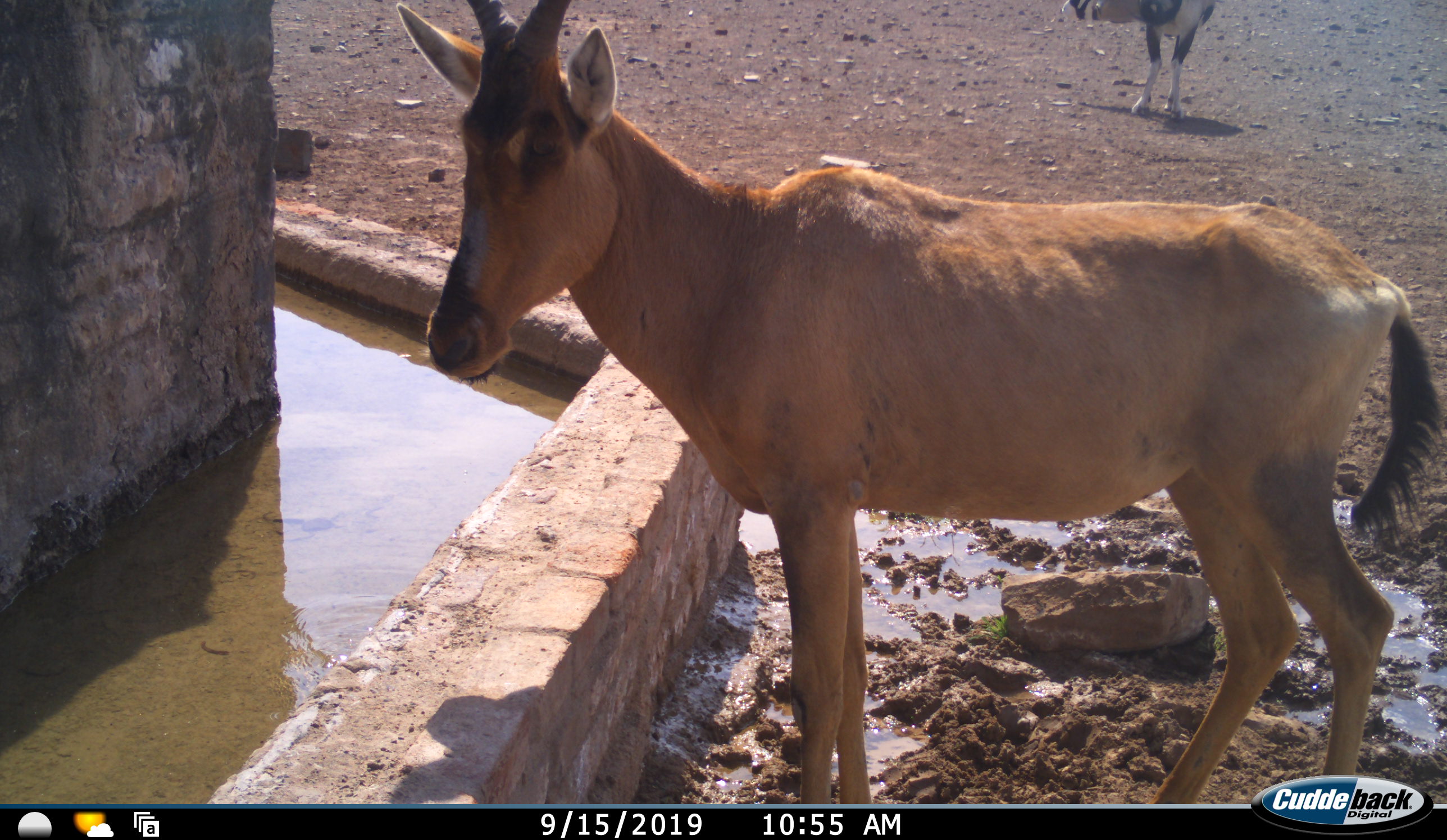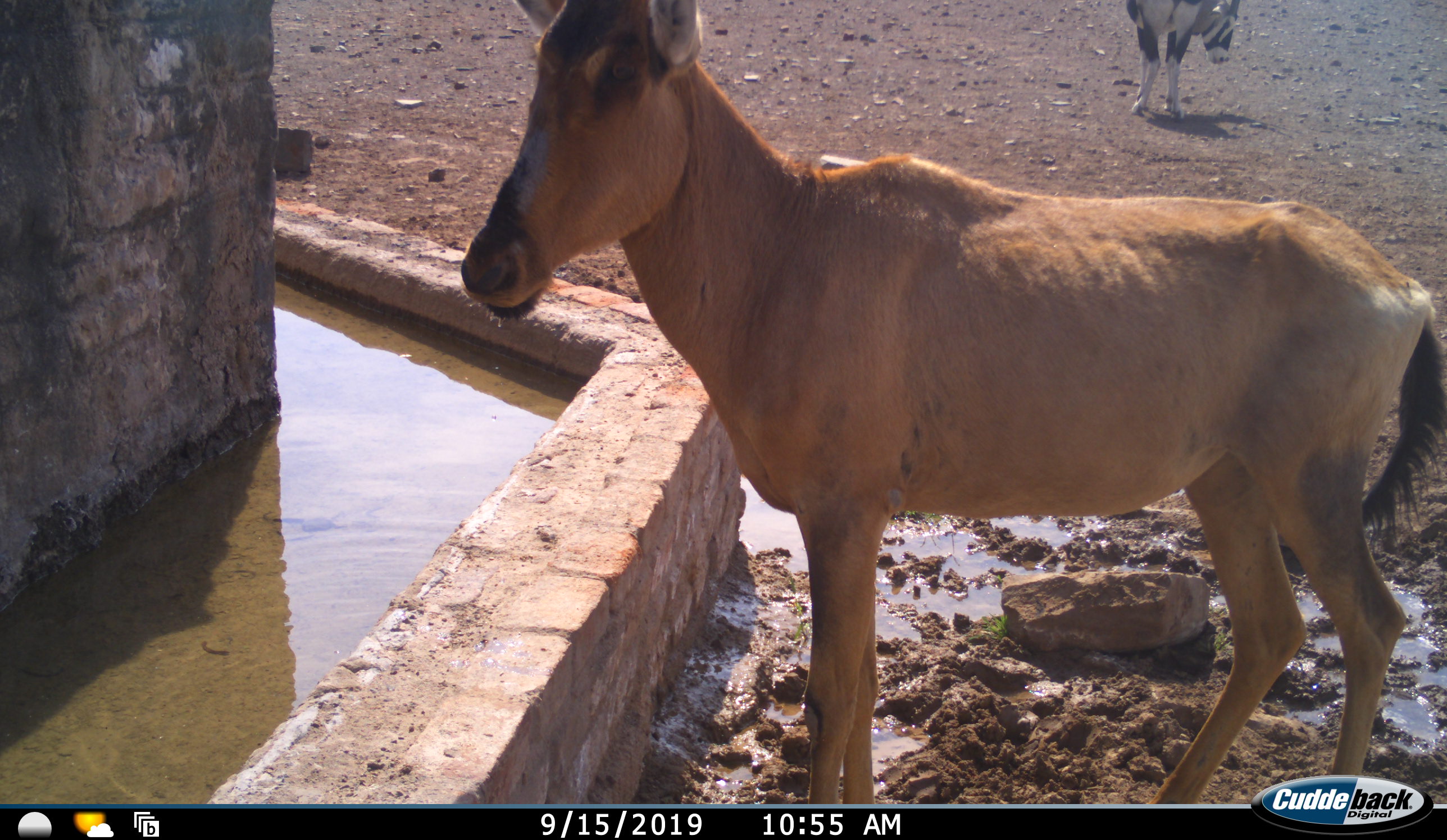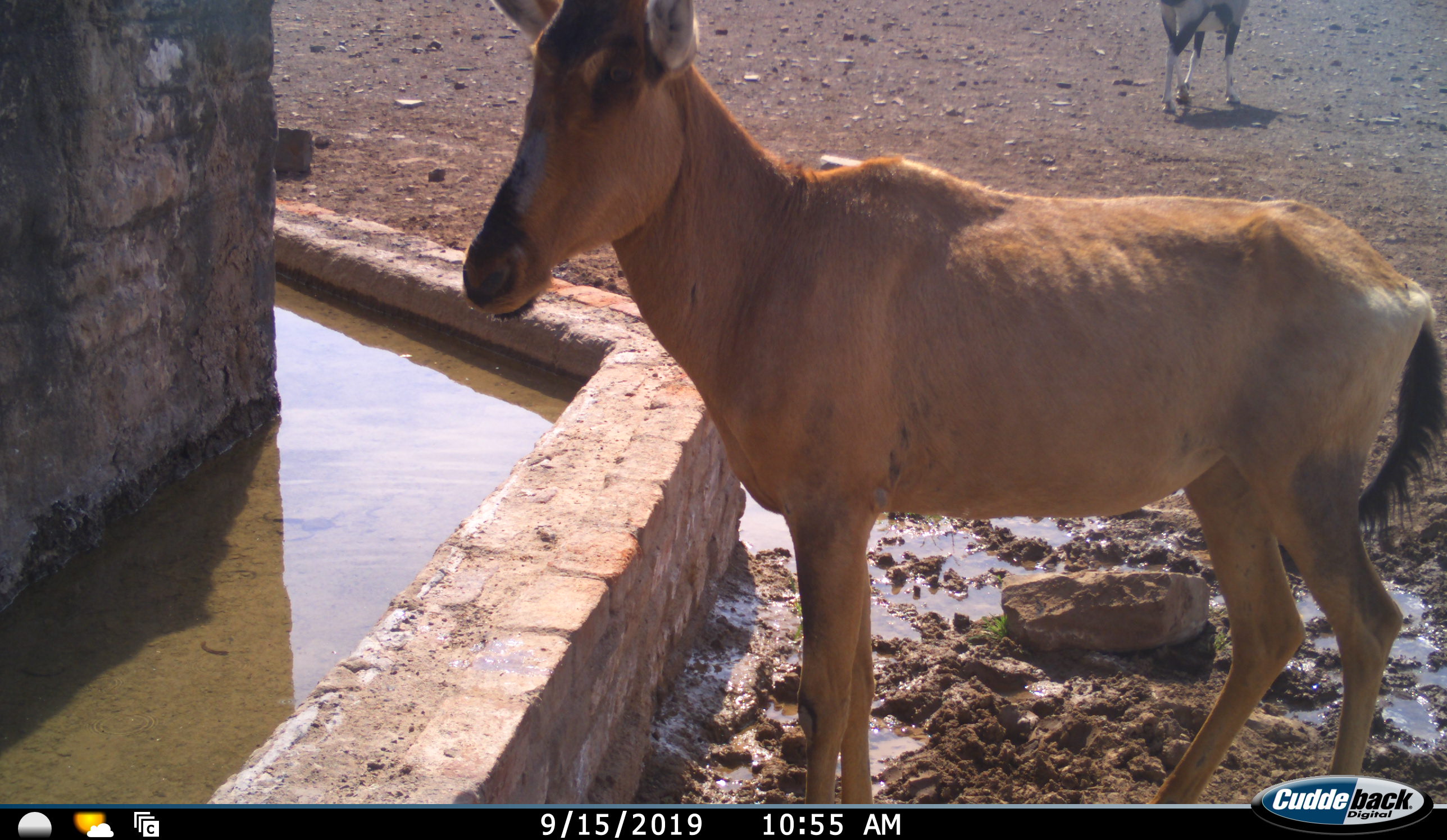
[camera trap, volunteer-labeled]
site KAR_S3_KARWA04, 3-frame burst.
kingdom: Animalia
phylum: Chordata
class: Mammalia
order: Artiodactyla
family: Bovidae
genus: Oryx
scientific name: Oryx gazella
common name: gemsbok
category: oryx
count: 1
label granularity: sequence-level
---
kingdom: Animalia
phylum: Chordata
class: Mammalia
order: Artiodactyla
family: Bovidae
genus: Alcelaphus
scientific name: Alcelaphus buselaphus caama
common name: red hartebeest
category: hartebeestred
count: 1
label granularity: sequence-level